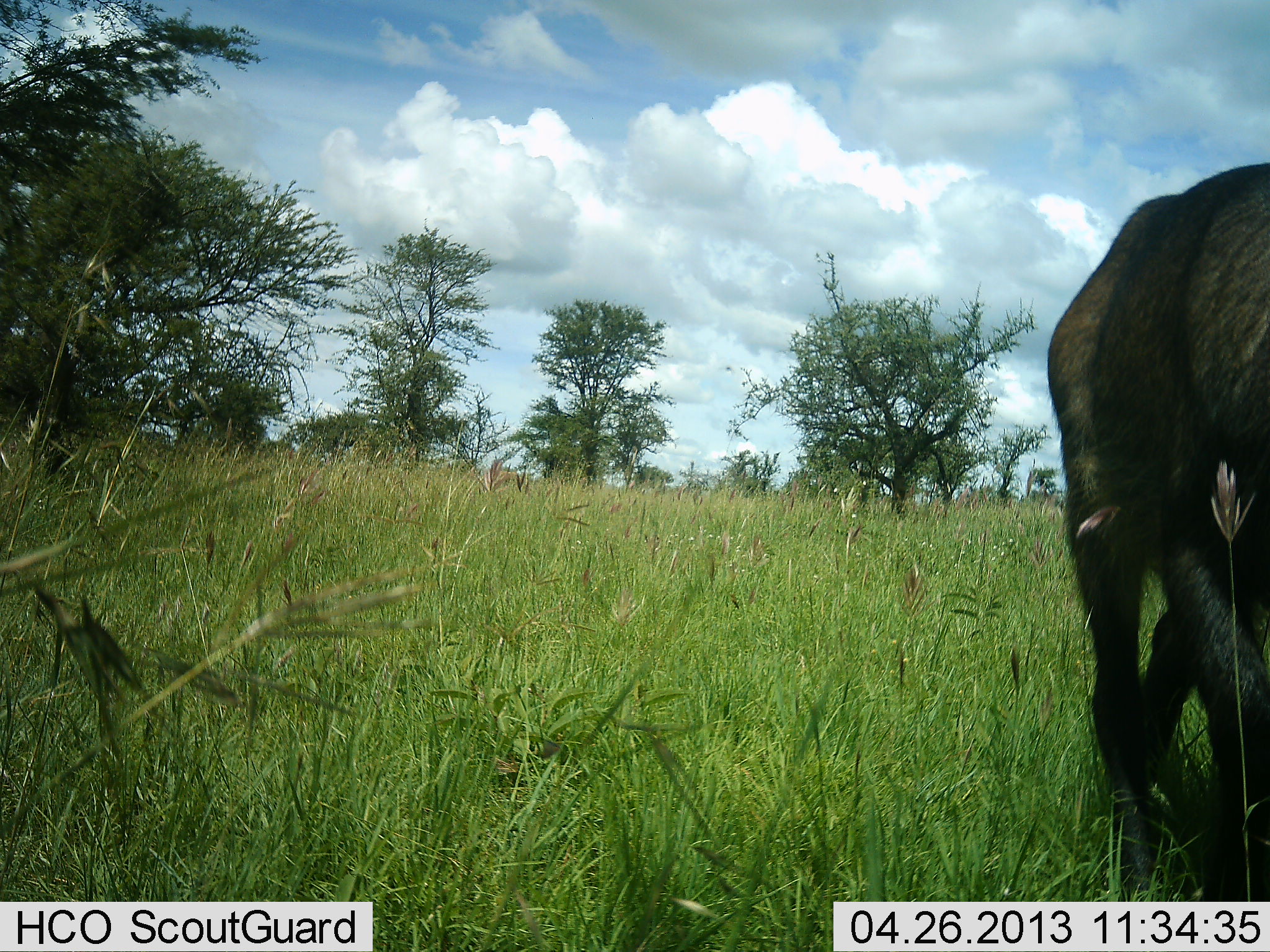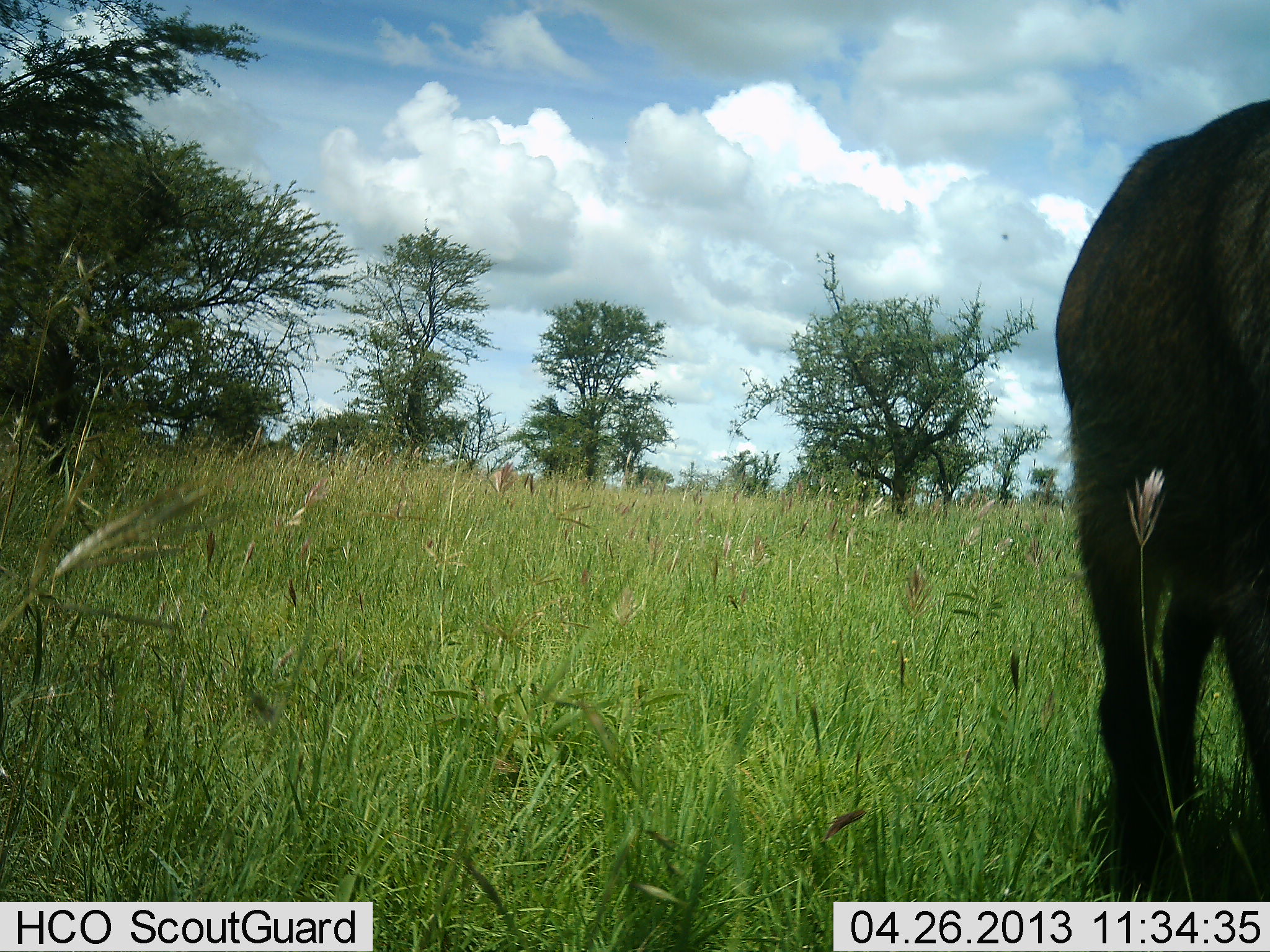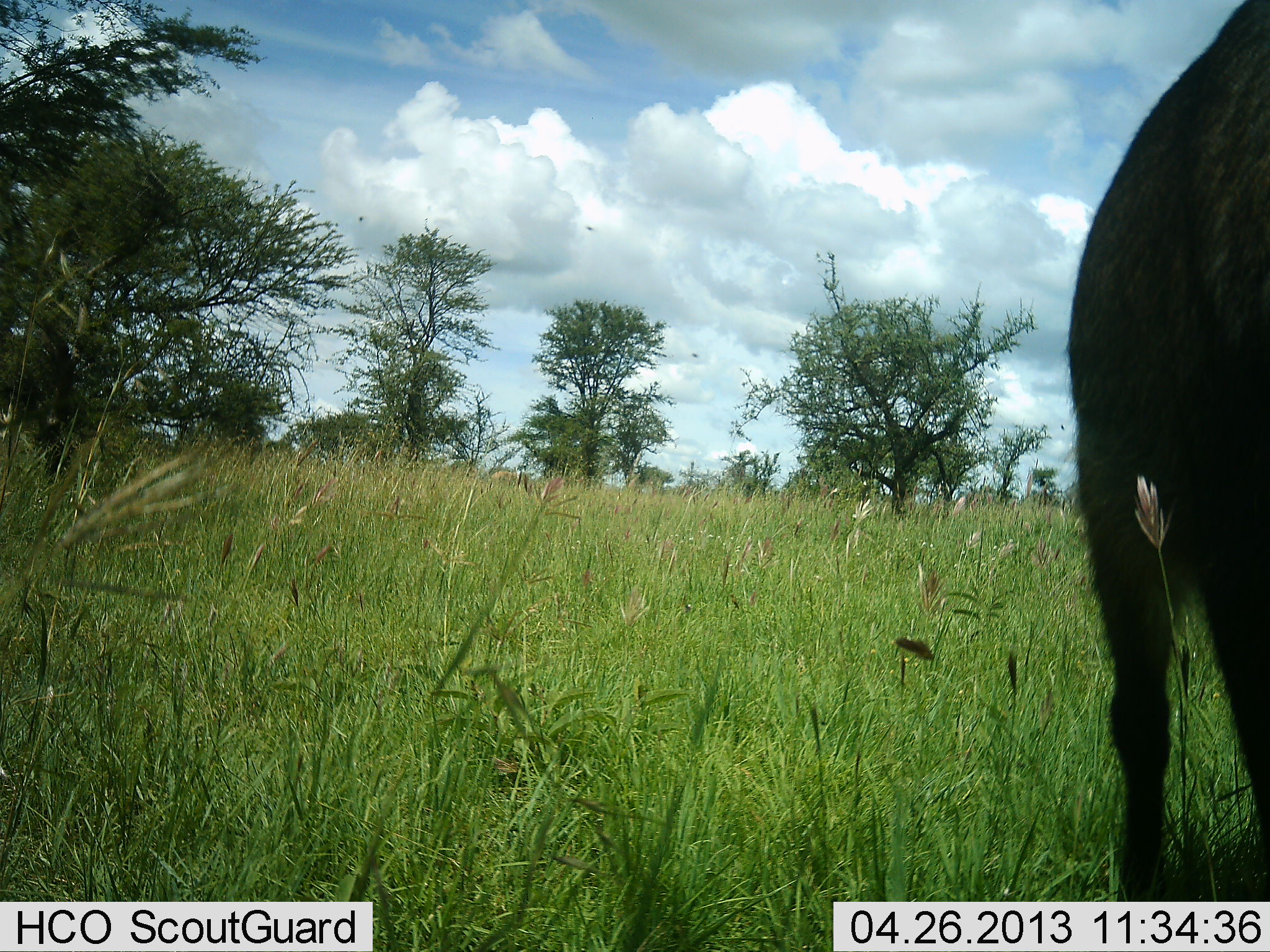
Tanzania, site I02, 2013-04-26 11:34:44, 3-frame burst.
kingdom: Animalia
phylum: Chordata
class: Mammalia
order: Artiodactyla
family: Bovidae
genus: Kobus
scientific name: Kobus ellipsiprymnus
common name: waterbuck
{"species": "waterbuck (Kobus ellipsiprymnus)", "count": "1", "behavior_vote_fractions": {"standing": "17%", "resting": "0%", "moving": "83%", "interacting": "0%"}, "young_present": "0%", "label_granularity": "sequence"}